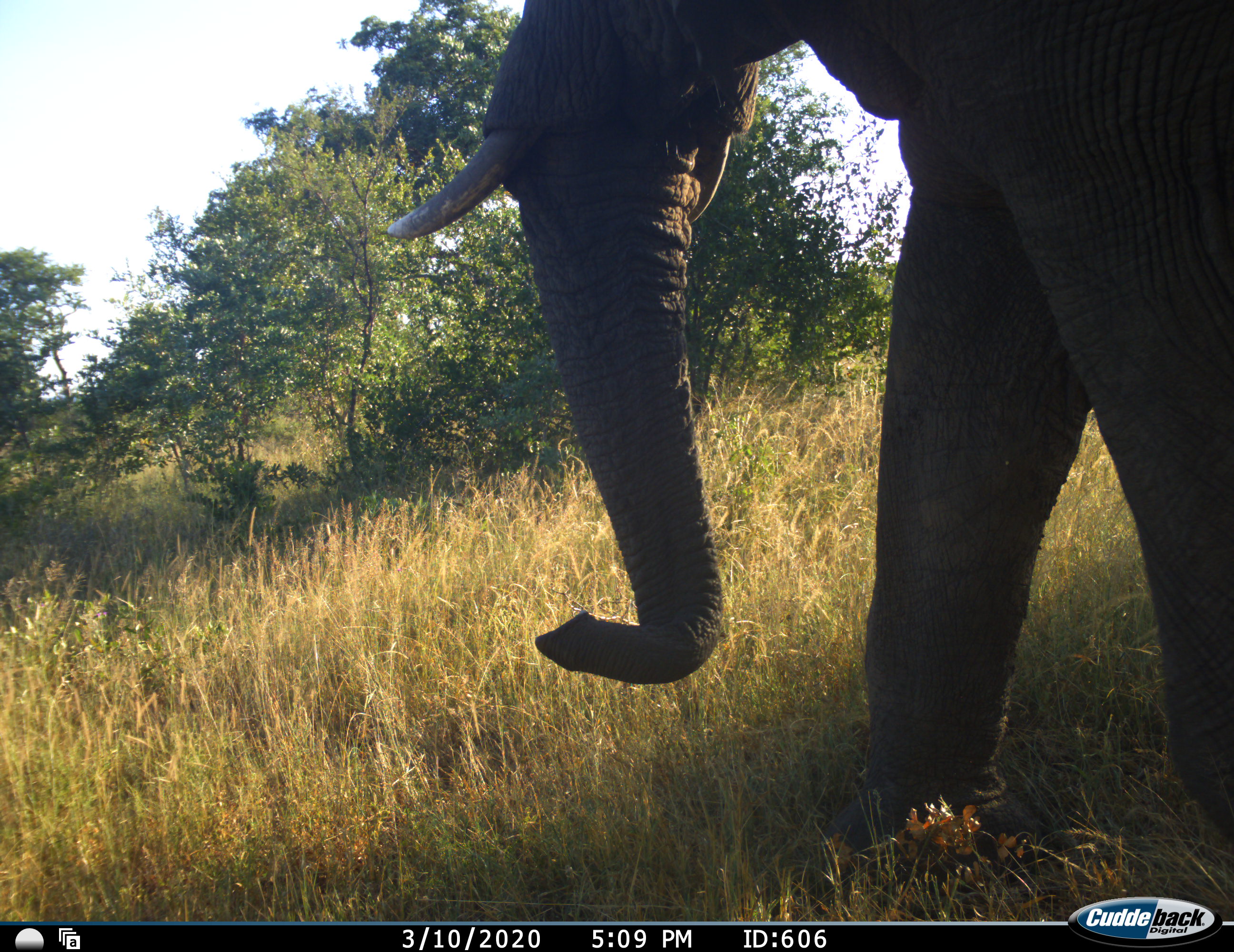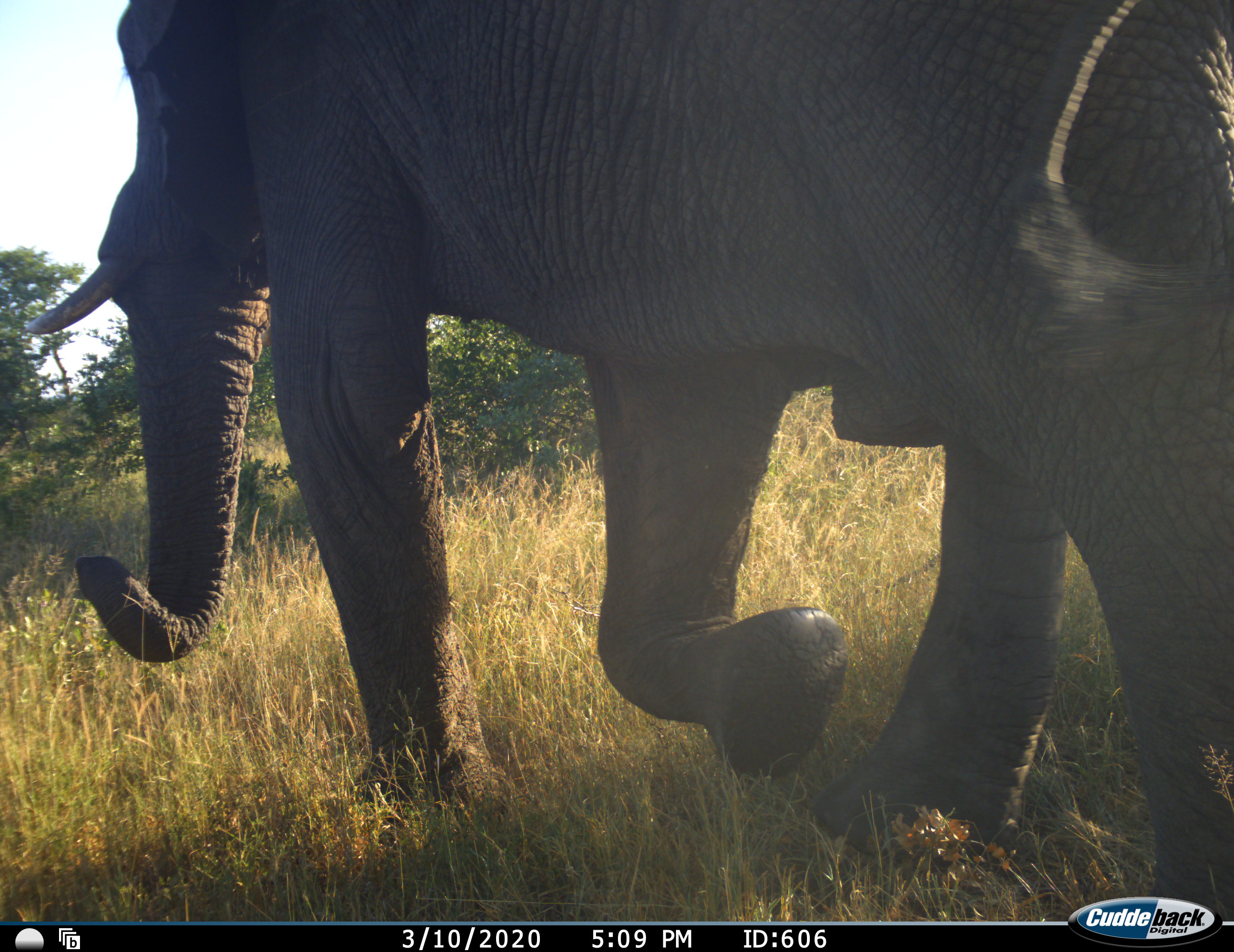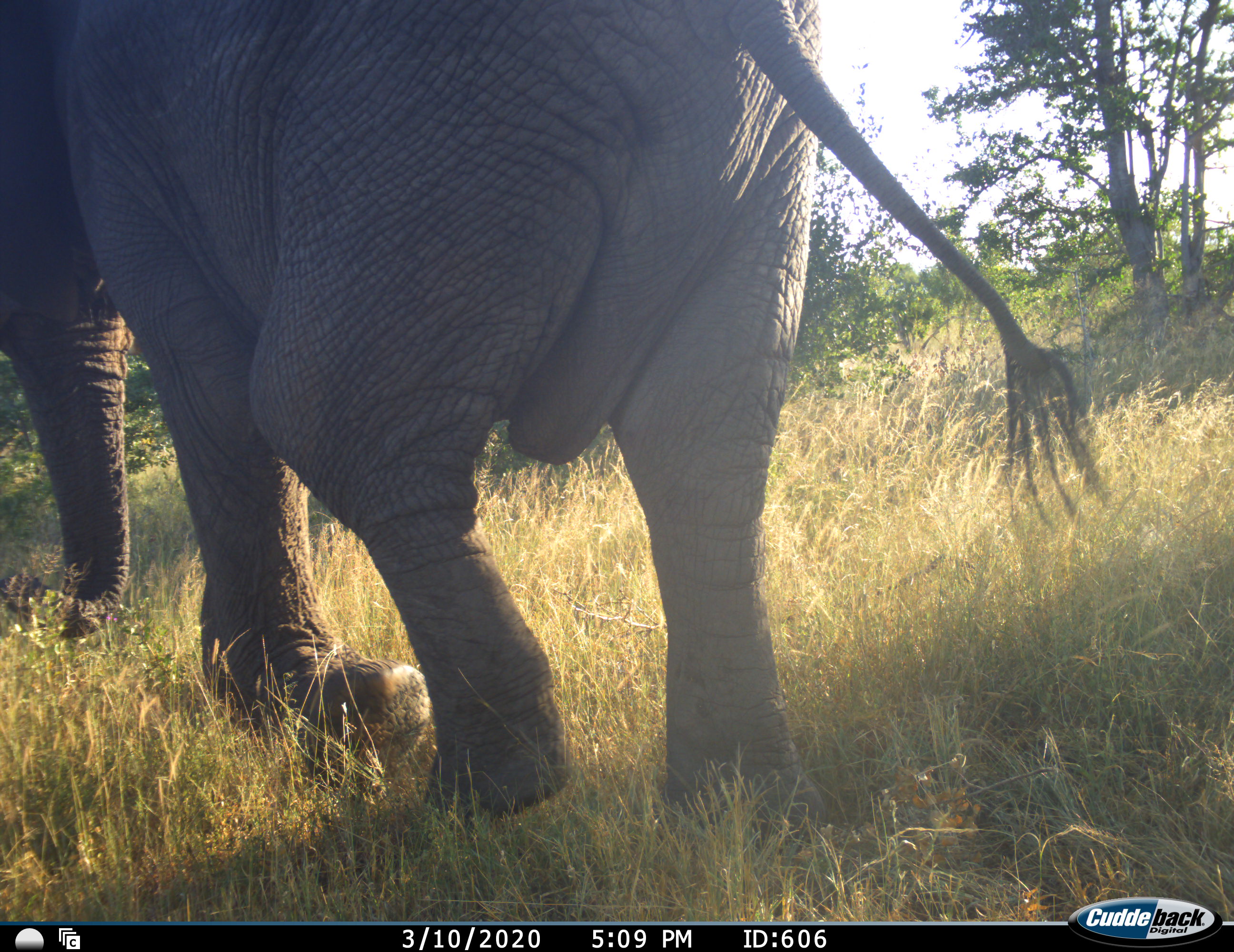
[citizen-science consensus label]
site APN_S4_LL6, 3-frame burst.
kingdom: Animalia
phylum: Chordata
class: Mammalia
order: Proboscidea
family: Elephantidae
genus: Loxodonta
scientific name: Loxodonta africana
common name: african bush elephant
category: elephant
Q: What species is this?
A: Elephant (african bush elephant) (Loxodonta africana).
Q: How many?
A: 1.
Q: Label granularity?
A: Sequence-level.